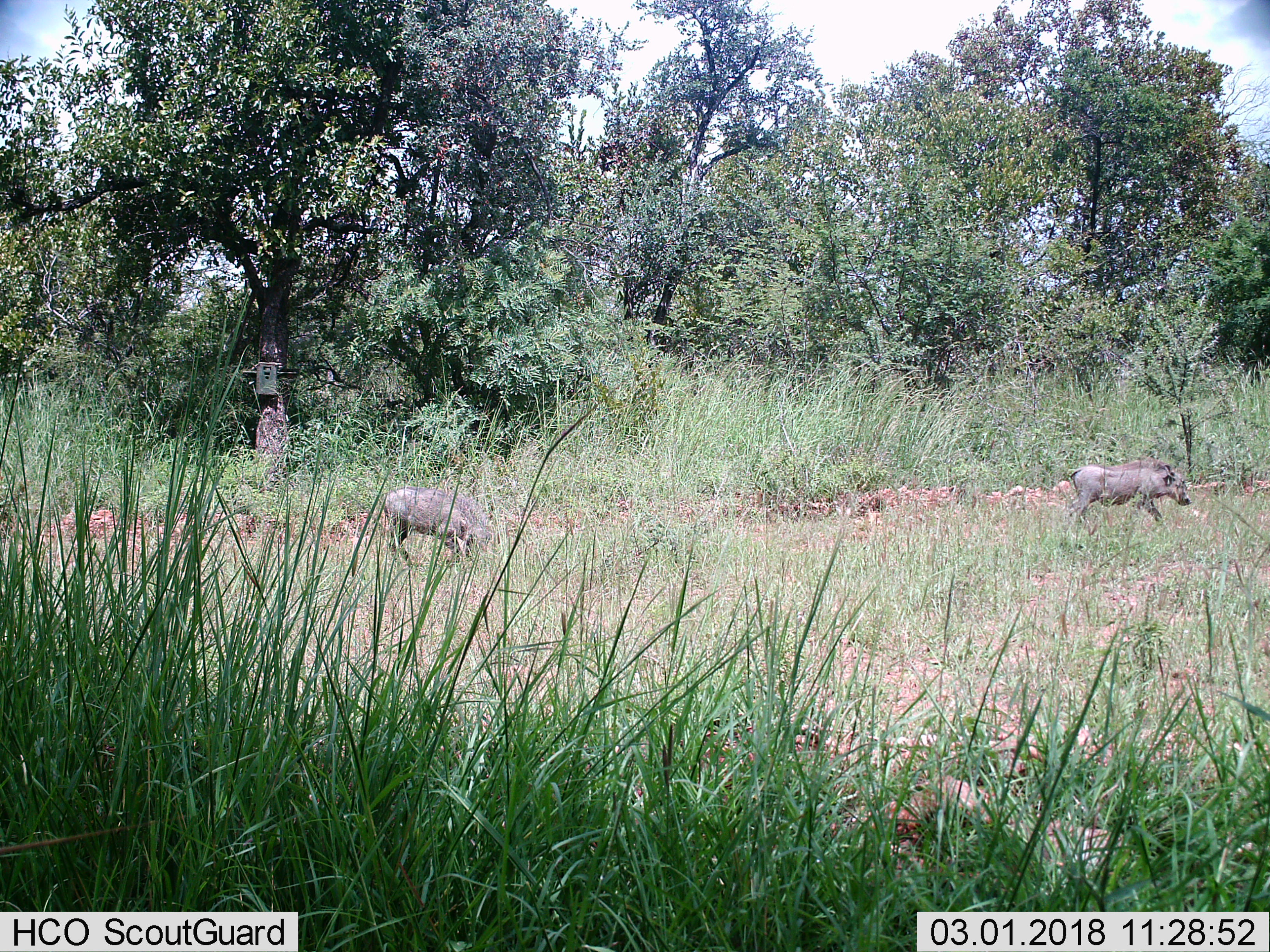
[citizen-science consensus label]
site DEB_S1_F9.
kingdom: Animalia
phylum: Chordata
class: Mammalia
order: Artiodactyla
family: Suidae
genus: Phacochoerus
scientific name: Phacochoerus africanus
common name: warthog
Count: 2.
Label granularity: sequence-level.